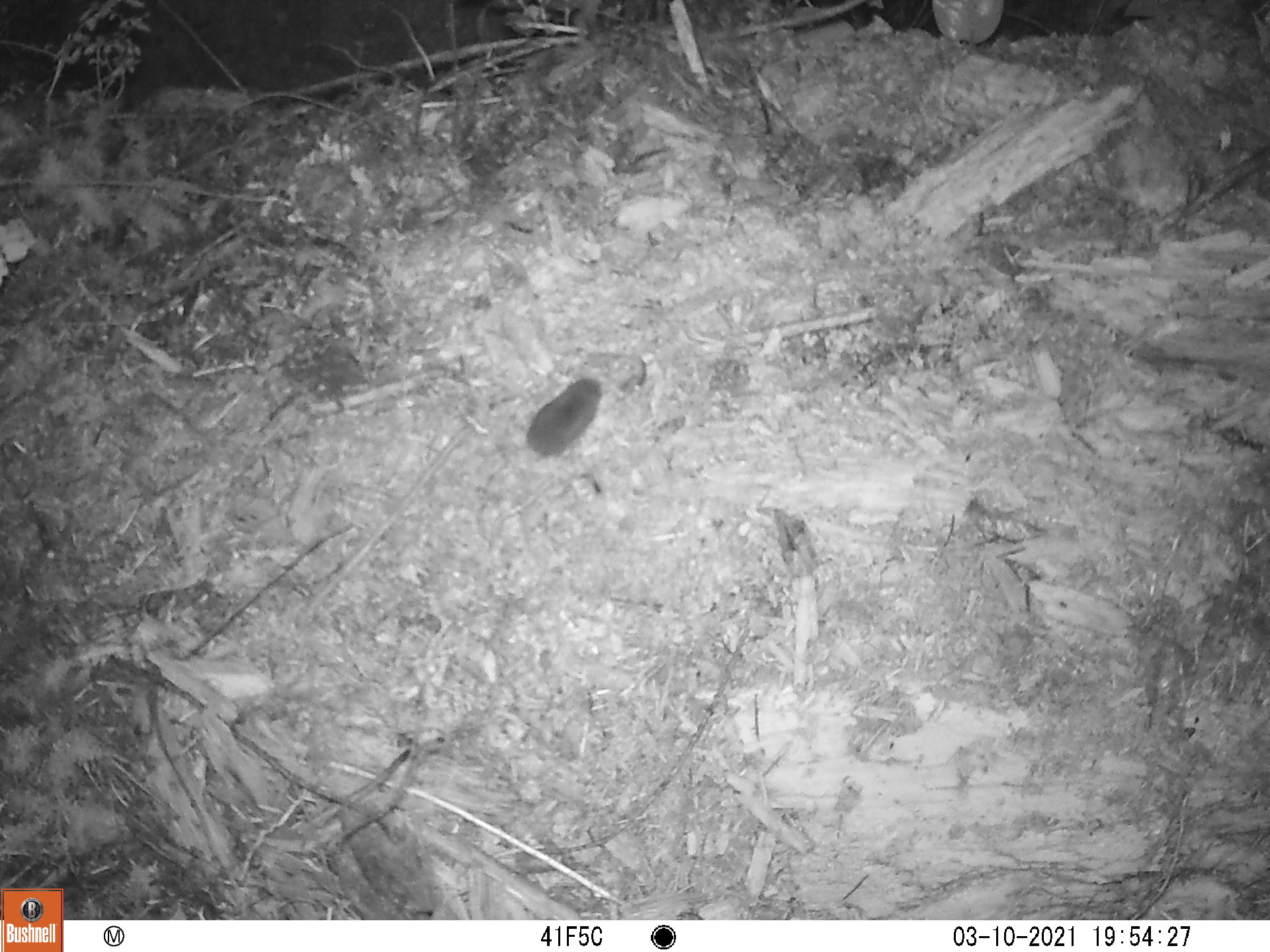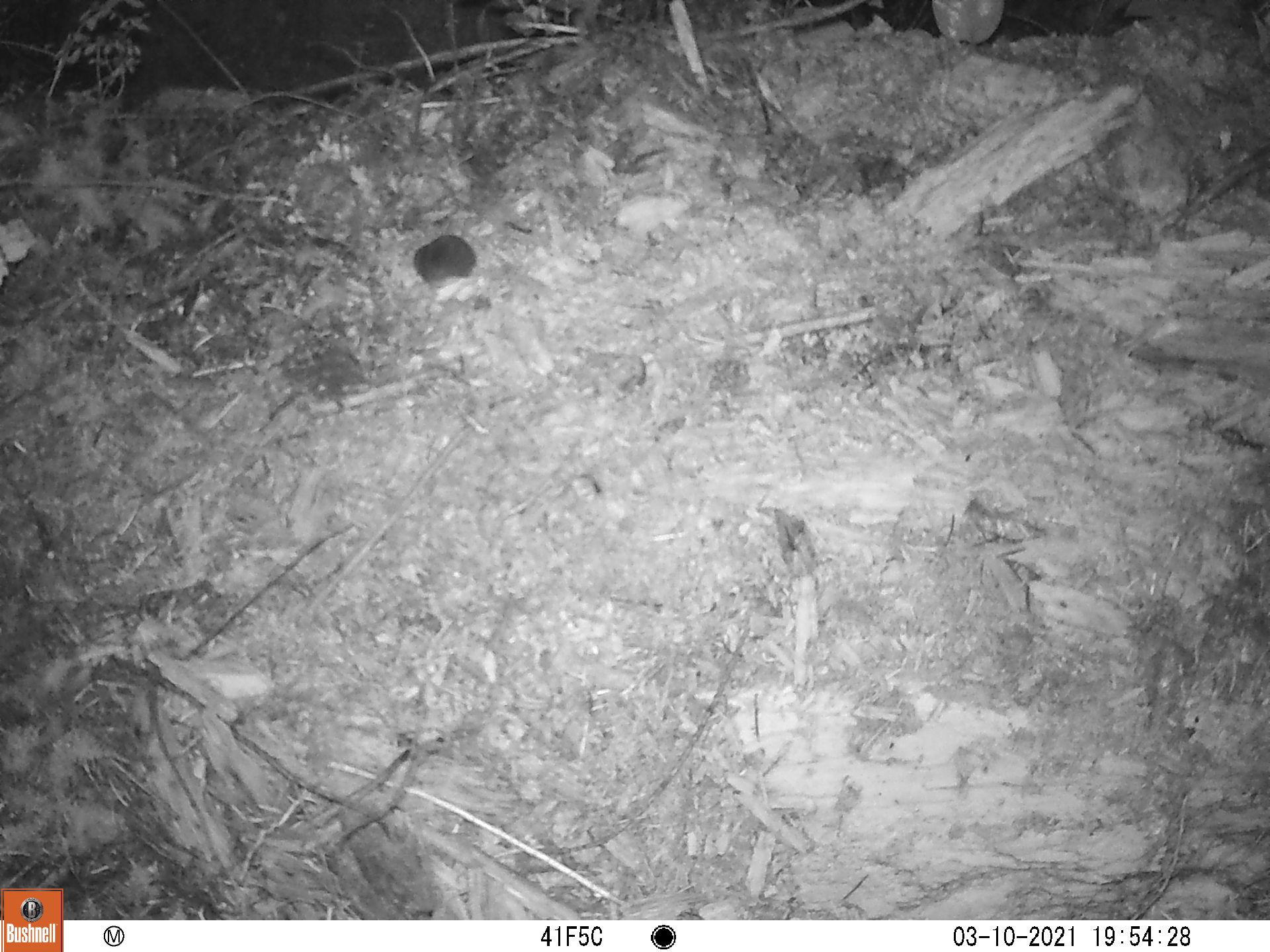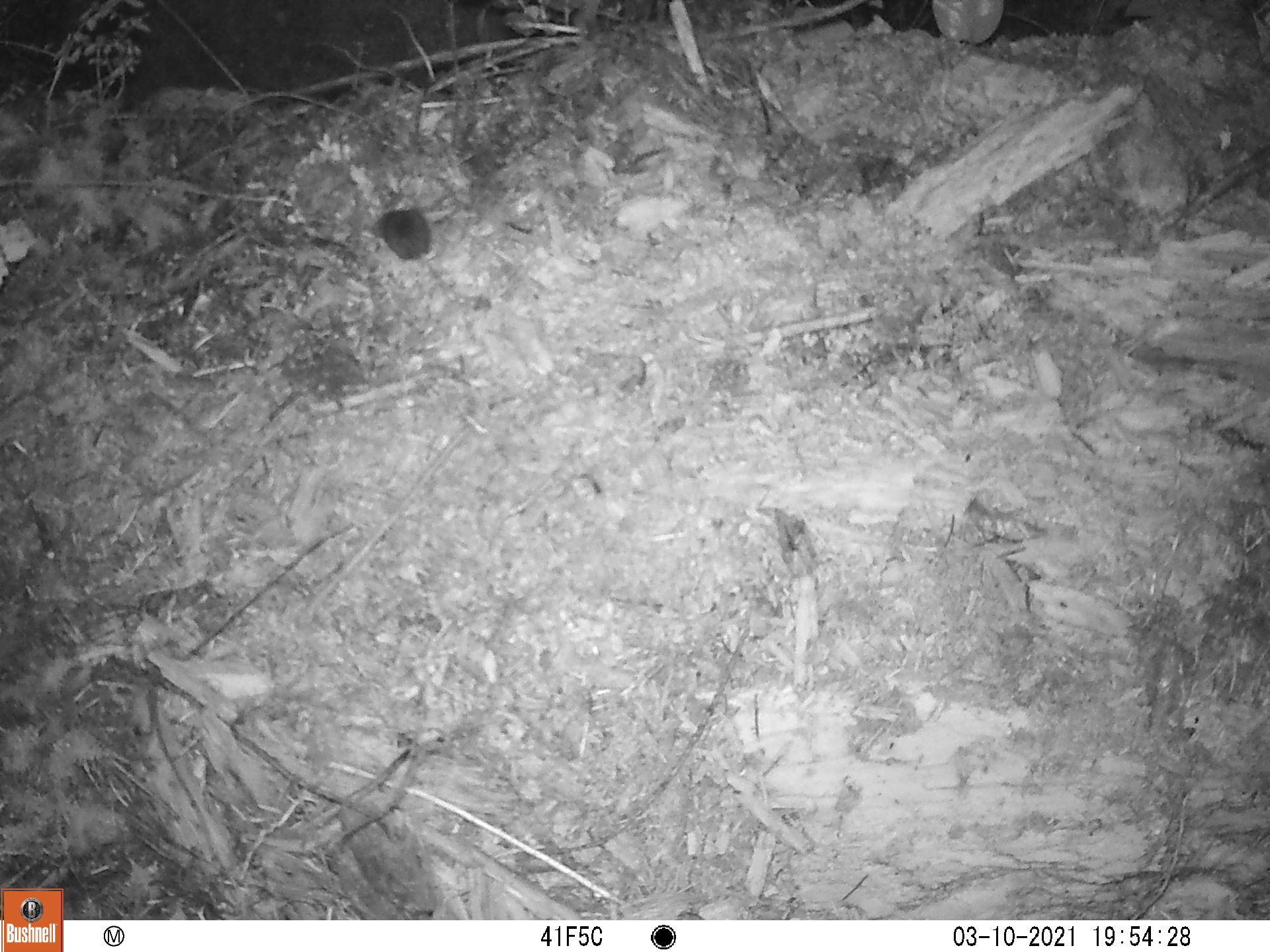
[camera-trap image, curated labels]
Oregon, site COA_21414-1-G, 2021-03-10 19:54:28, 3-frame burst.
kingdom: Animalia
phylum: Chordata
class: Mammalia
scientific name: Mammalia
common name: small mammal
Small mammal (Mammalia).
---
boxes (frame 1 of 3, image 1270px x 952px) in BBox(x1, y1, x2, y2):
small mammal: BBox(485, 328, 652, 494)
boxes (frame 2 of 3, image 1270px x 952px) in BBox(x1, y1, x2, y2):
small mammal: BBox(375, 206, 557, 337)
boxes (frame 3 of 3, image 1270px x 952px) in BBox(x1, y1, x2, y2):
small mammal: BBox(317, 171, 493, 331)